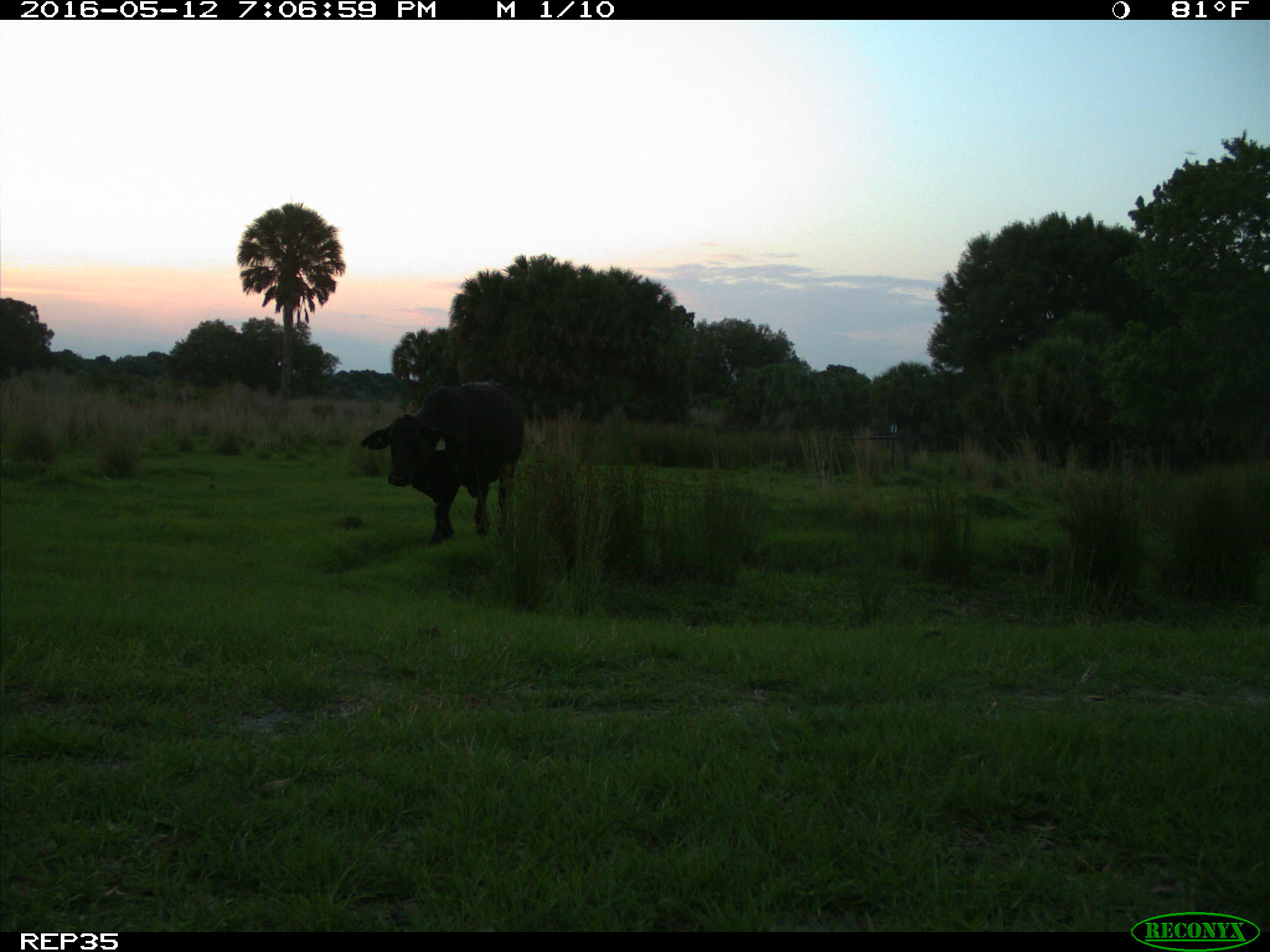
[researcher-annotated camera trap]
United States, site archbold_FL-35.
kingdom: Animalia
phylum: Chordata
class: Mammalia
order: Artiodactyla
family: Bovidae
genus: Bos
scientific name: Bos taurus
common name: domestic cow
Bos taurus (domestic cow).